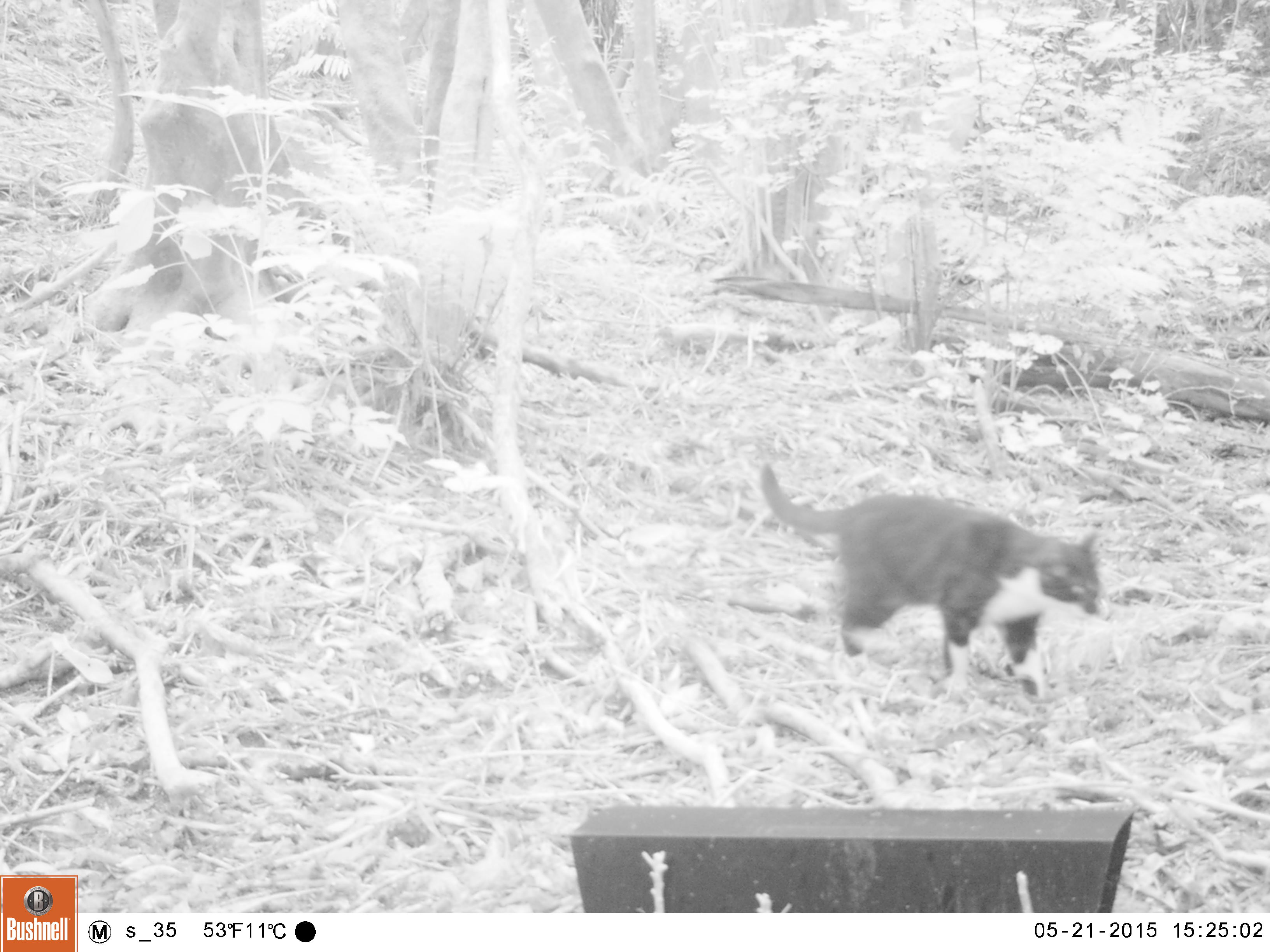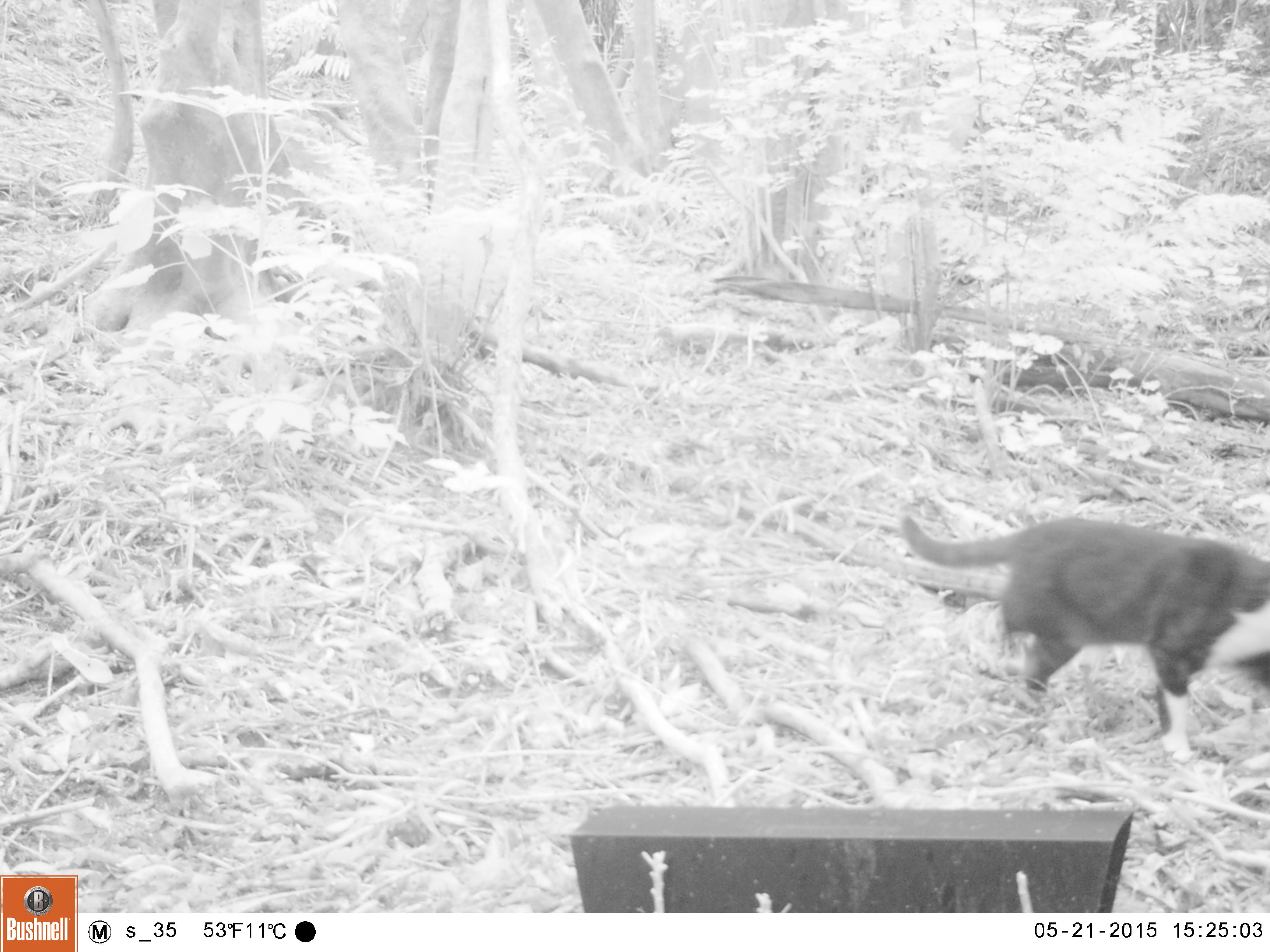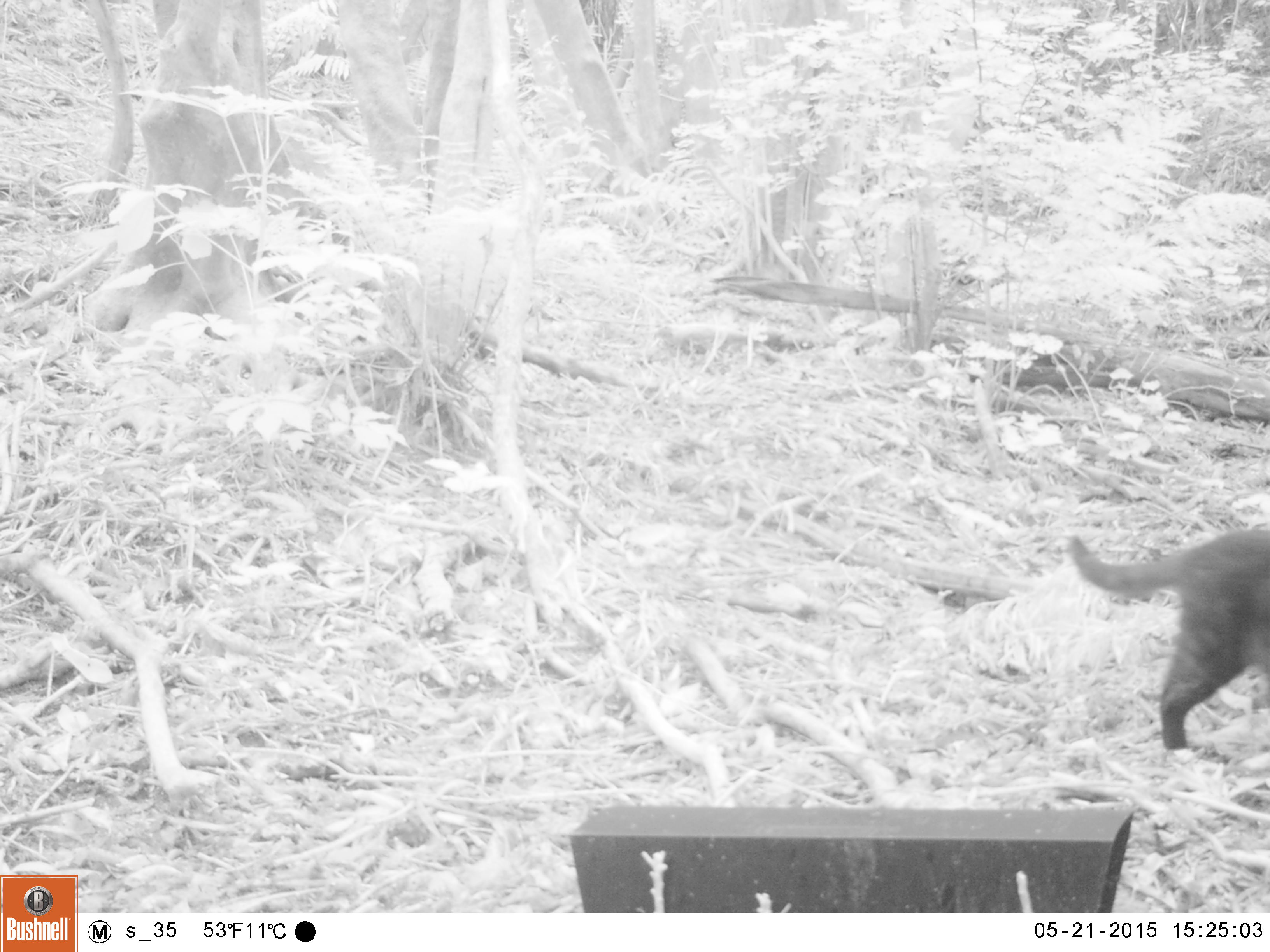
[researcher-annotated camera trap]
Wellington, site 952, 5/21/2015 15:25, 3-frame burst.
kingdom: Animalia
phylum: Chordata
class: Mammalia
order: Carnivora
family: Felidae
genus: Felis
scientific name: Felis catus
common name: cat